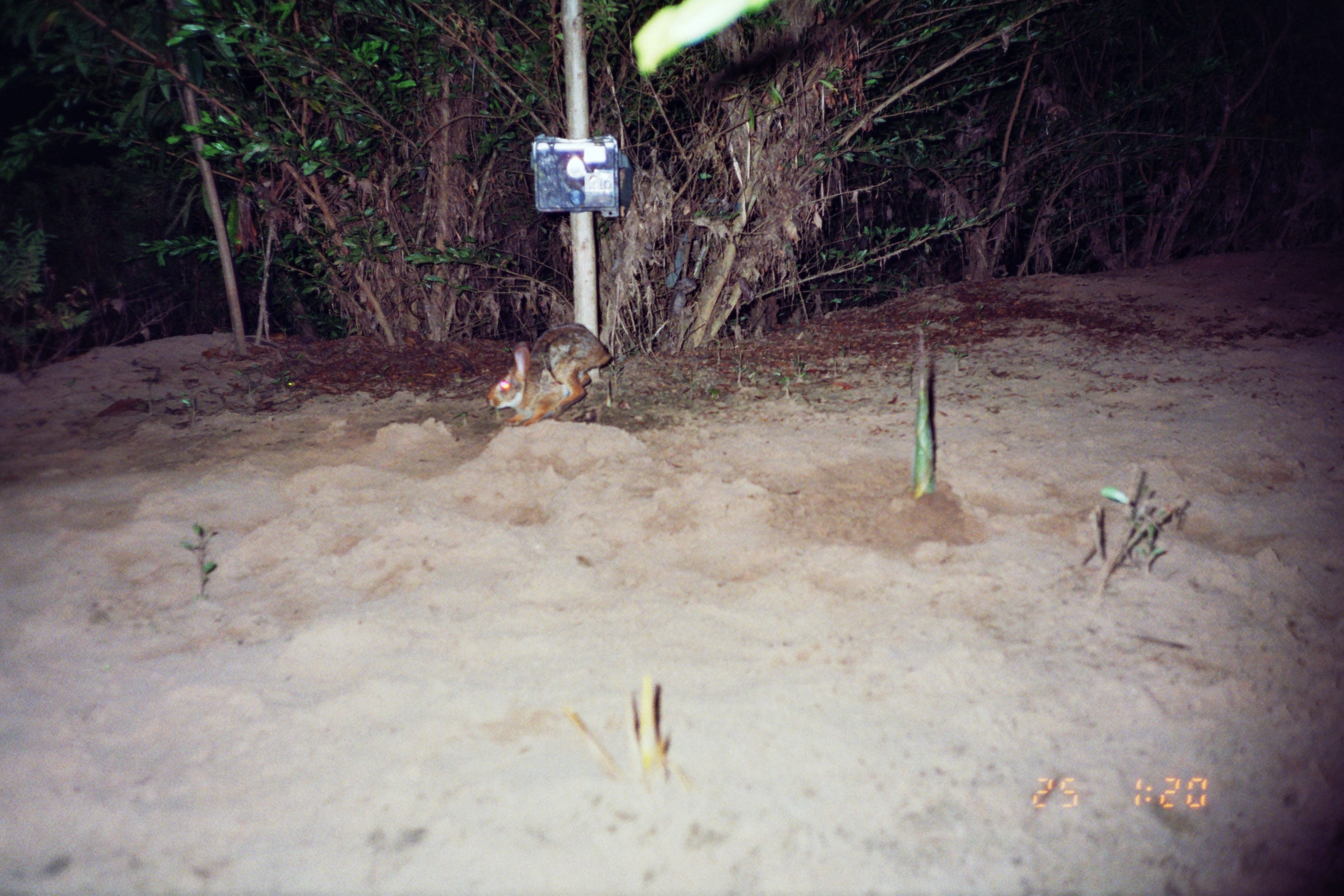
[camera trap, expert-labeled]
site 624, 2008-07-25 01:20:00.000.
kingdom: Animalia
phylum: Chordata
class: Mammalia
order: Lagomorpha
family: Leporidae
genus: Sylvilagus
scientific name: Sylvilagus brasiliensis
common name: tapeti